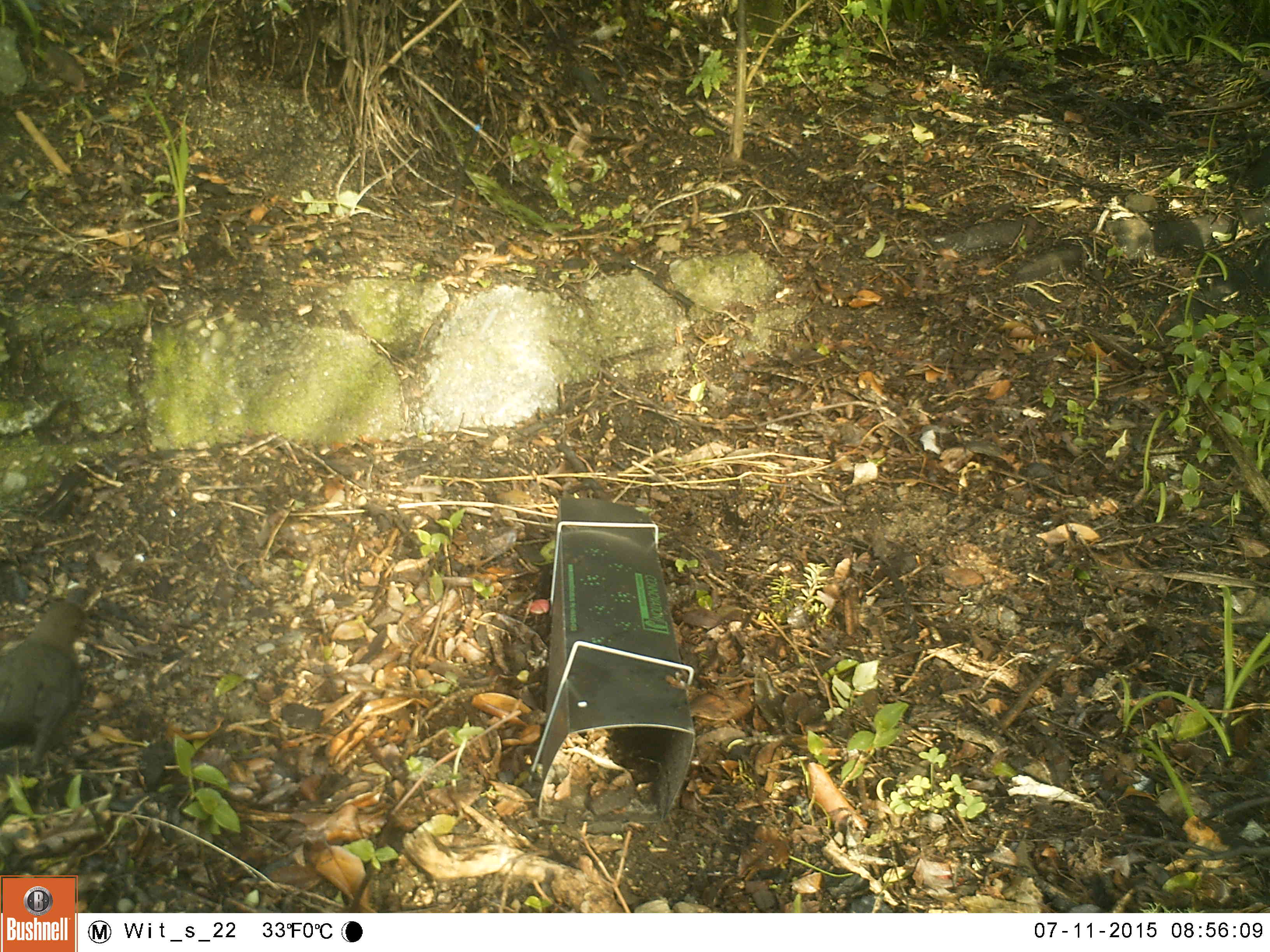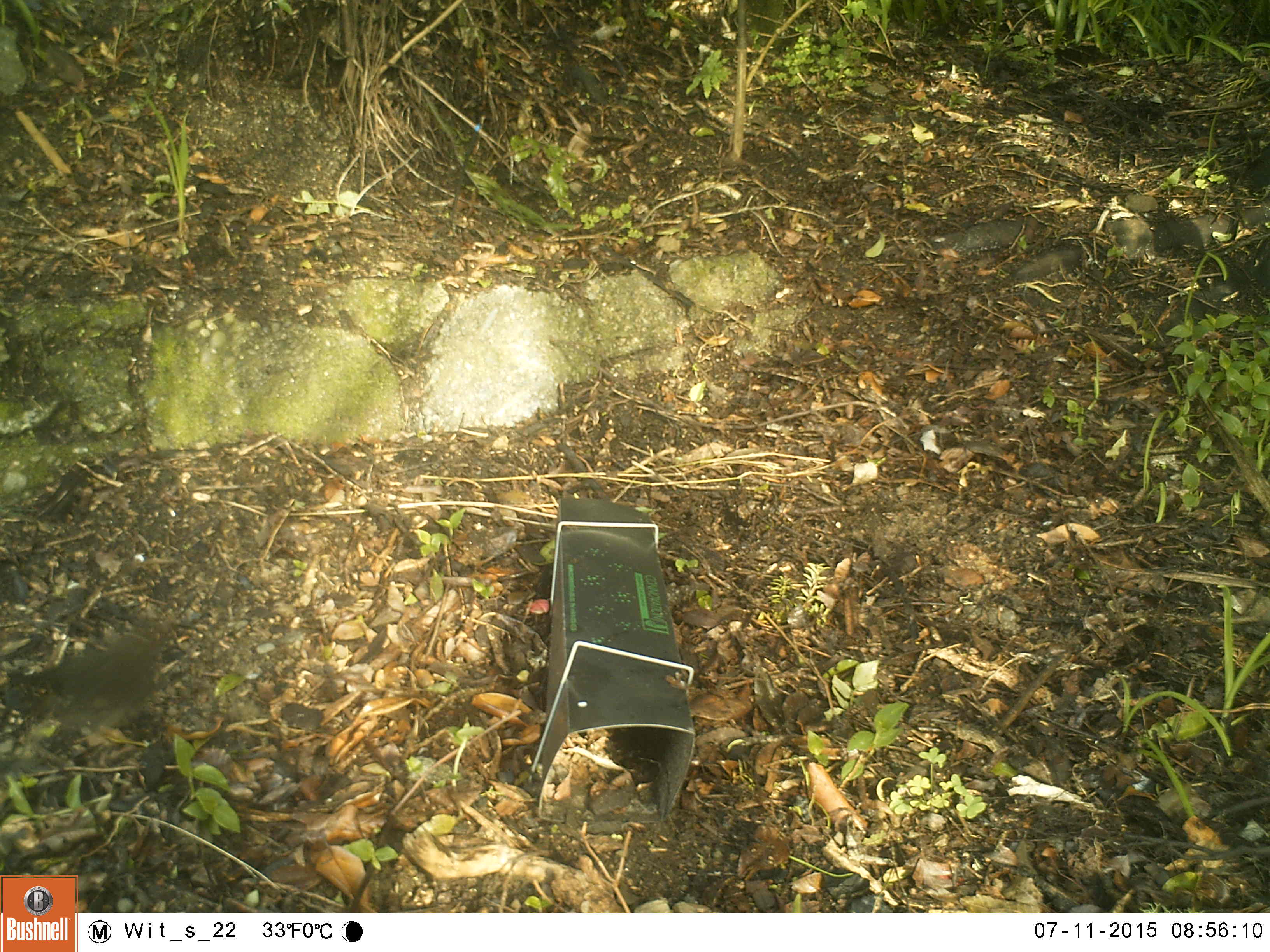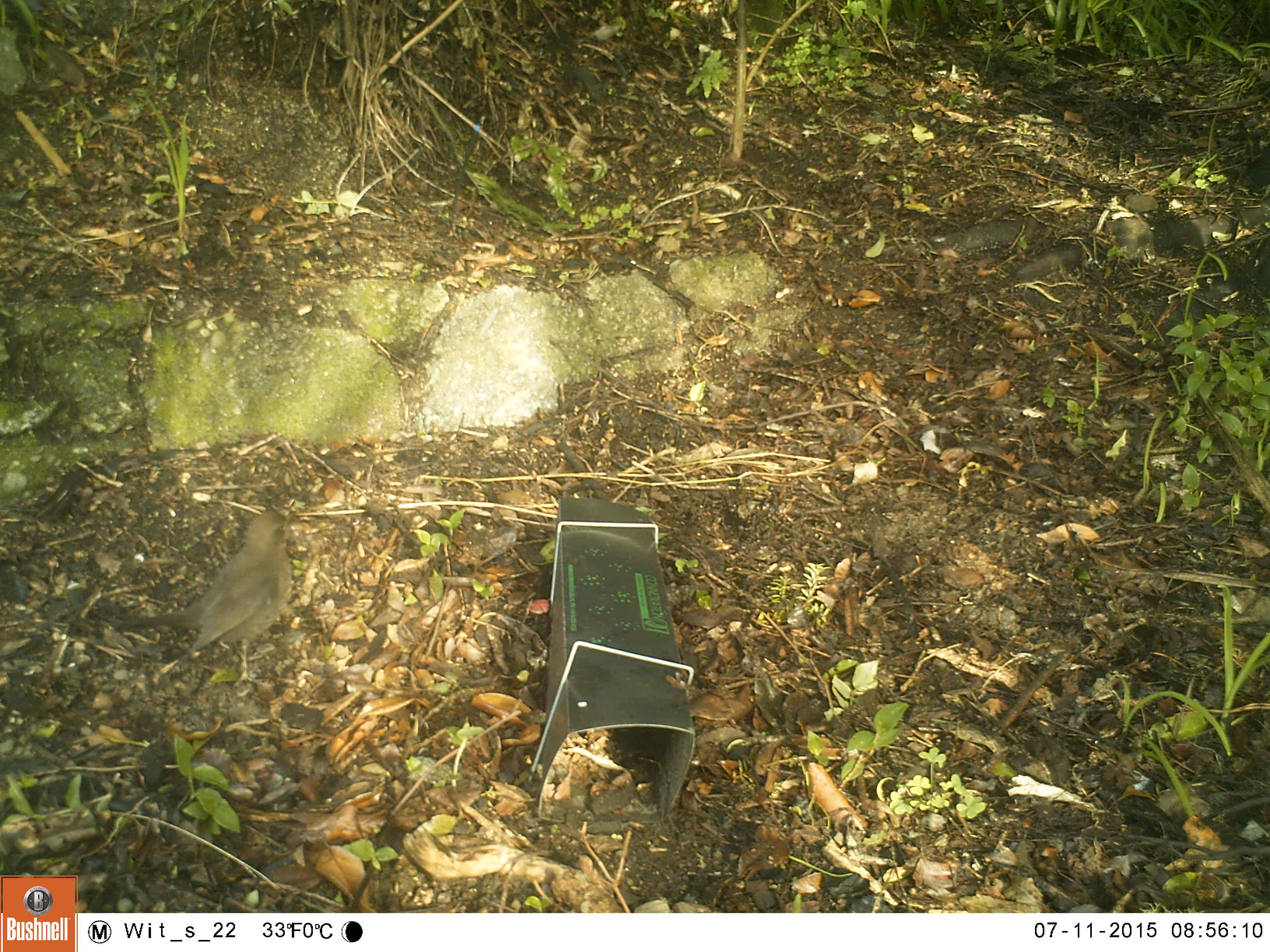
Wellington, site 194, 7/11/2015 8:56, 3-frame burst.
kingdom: Animalia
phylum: Chordata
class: Aves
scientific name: Aves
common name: bird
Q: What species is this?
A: Bird (Aves).